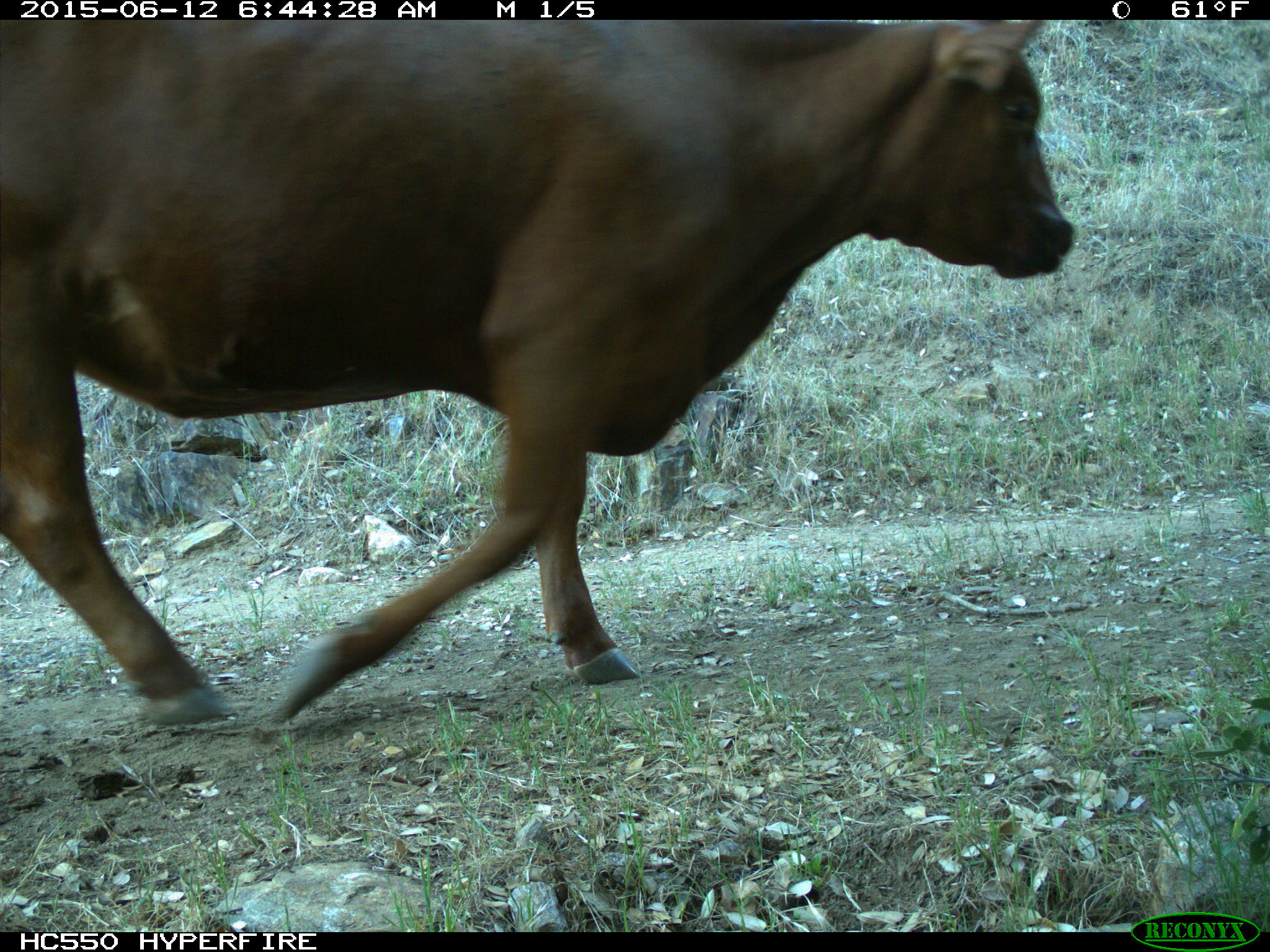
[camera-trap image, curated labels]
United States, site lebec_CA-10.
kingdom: Animalia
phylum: Chordata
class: Mammalia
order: Artiodactyla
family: Bovidae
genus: Bos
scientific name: Bos taurus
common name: domestic cow